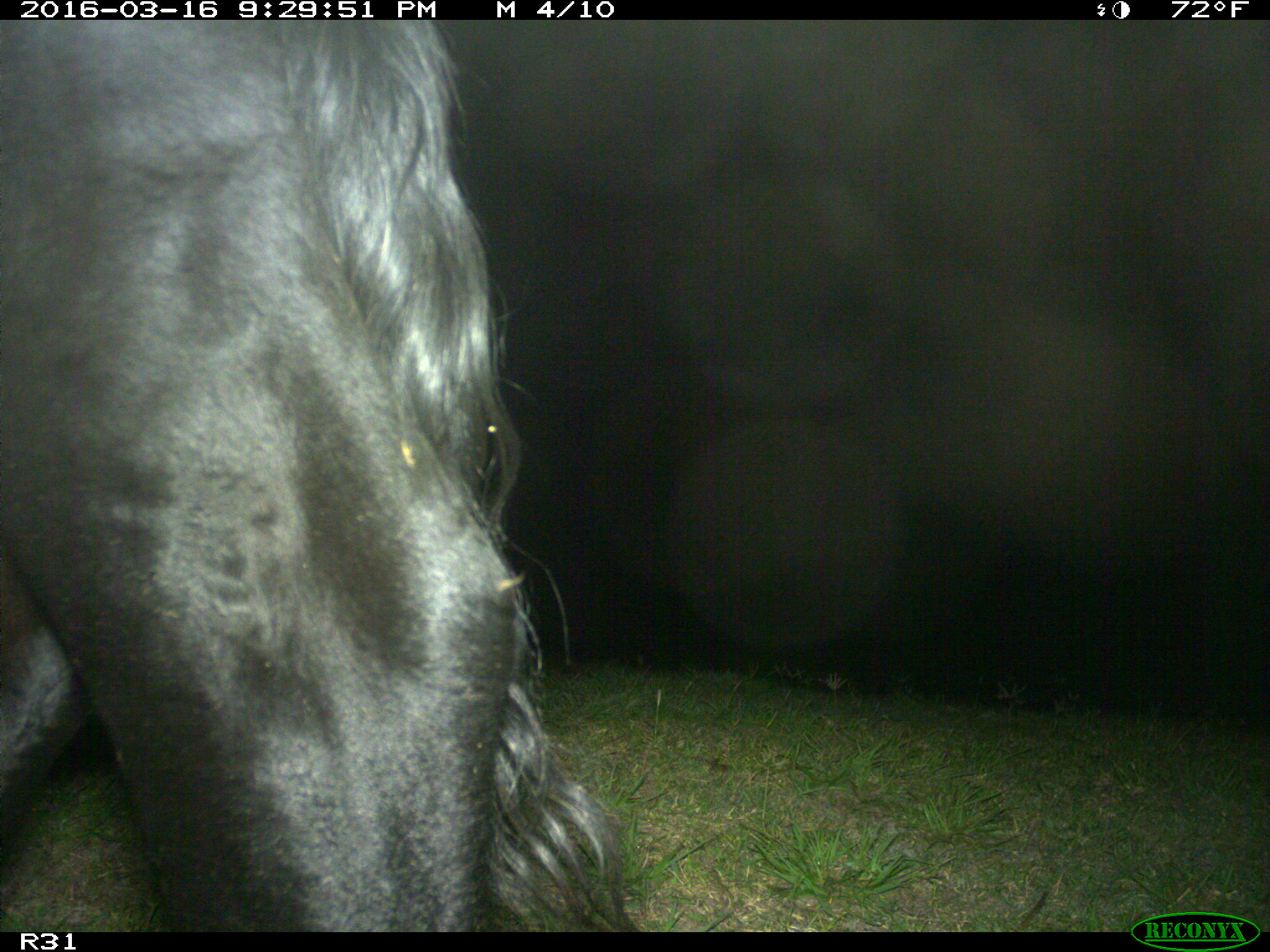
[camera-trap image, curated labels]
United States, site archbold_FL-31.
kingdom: Animalia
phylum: Chordata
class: Mammalia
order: Artiodactyla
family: Bovidae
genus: Bos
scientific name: Bos taurus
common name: domestic cow